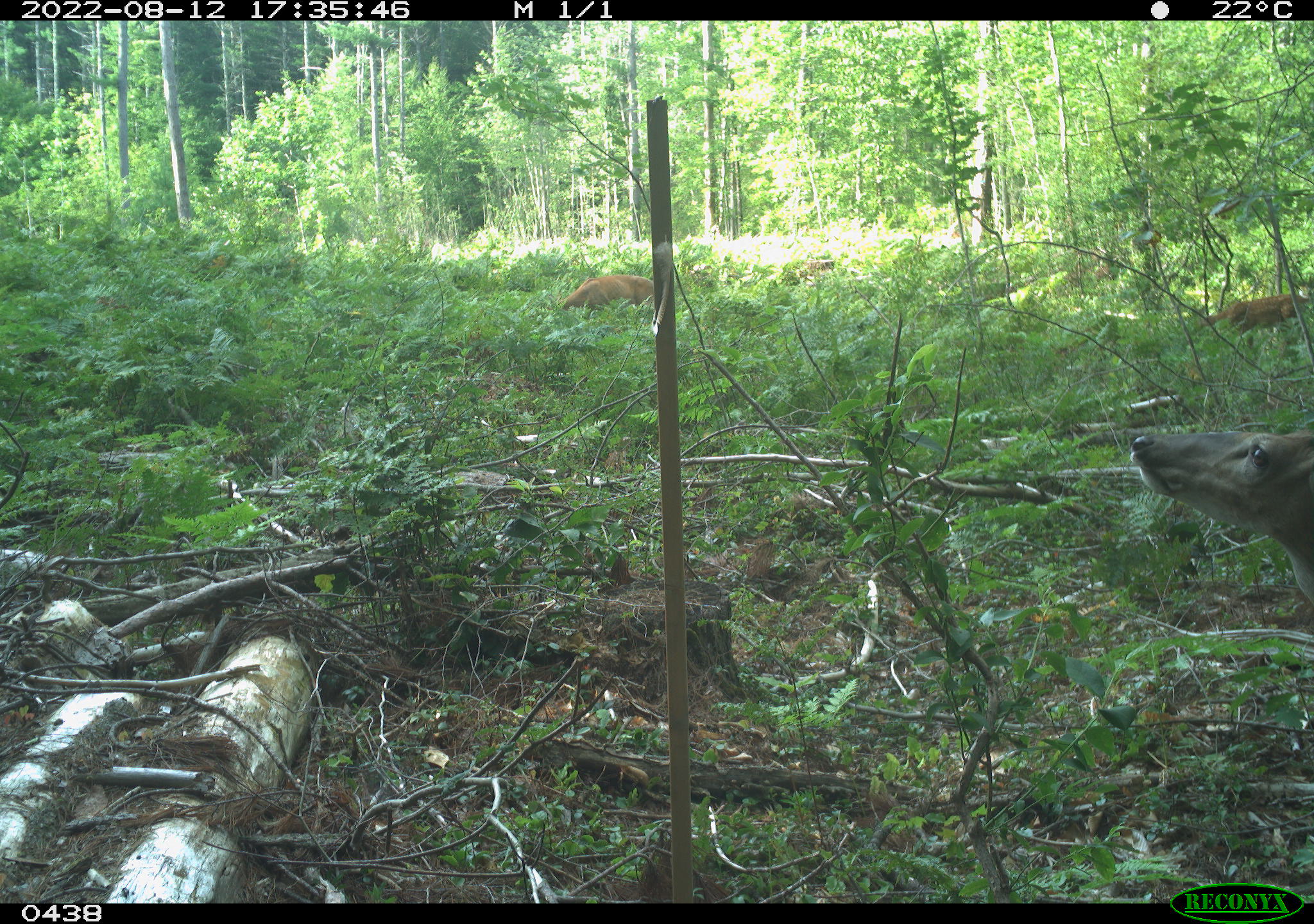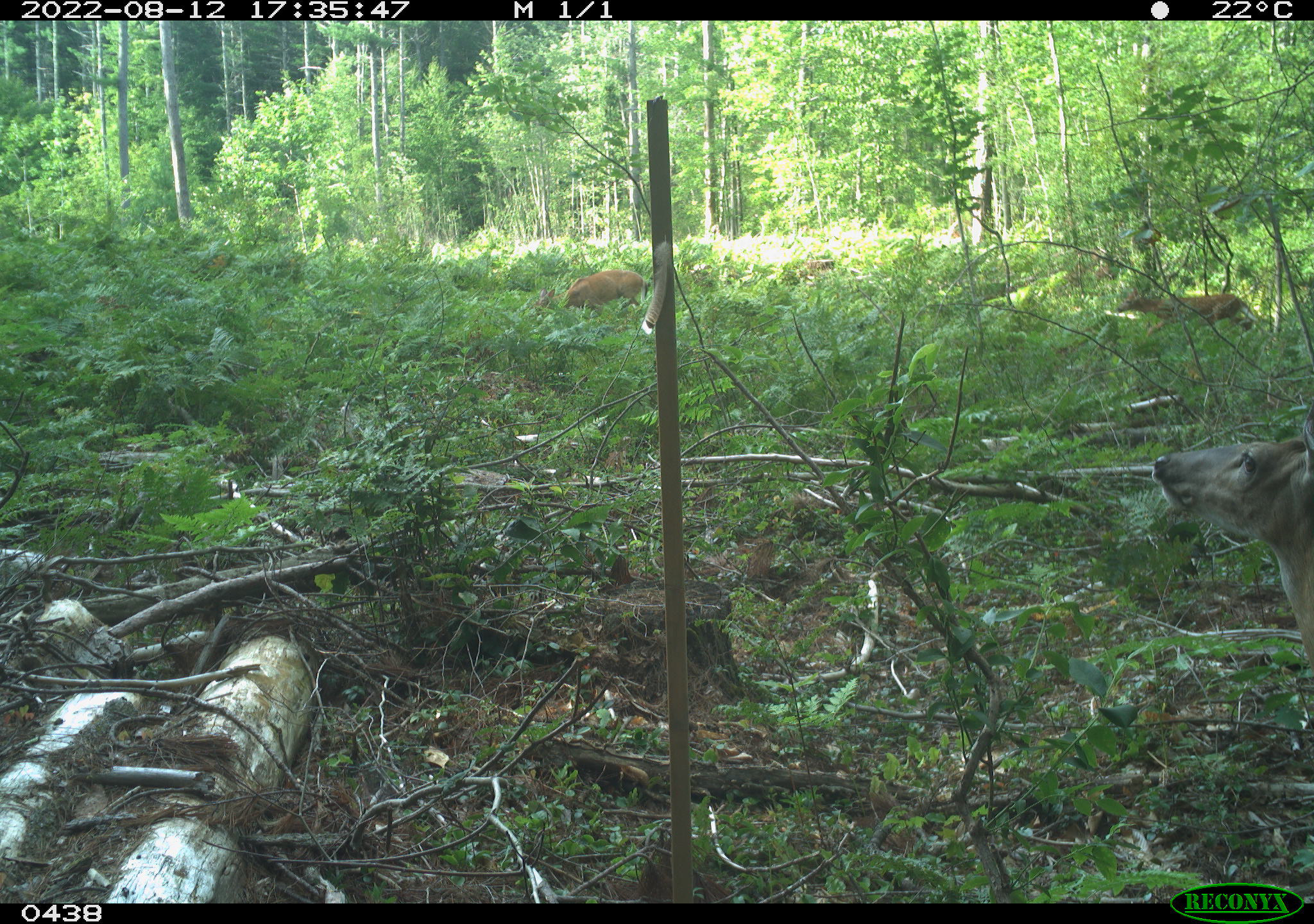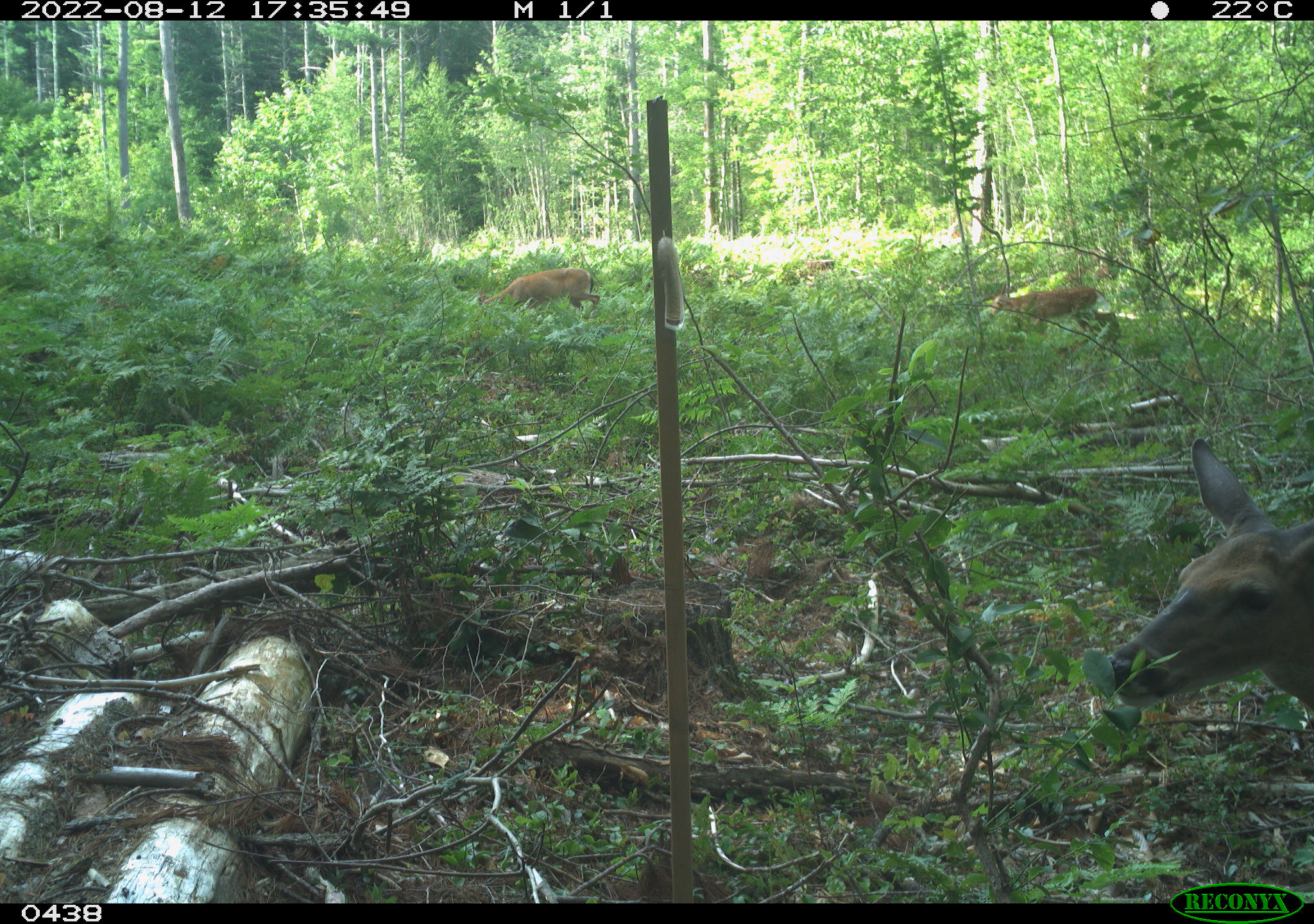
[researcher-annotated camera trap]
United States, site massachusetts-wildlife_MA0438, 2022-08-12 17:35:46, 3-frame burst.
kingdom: Animalia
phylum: Chordata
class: Mammalia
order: Artiodactyla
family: Cervidae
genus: Odocoileus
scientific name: Odocoileus virginianus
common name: white-tailed deer